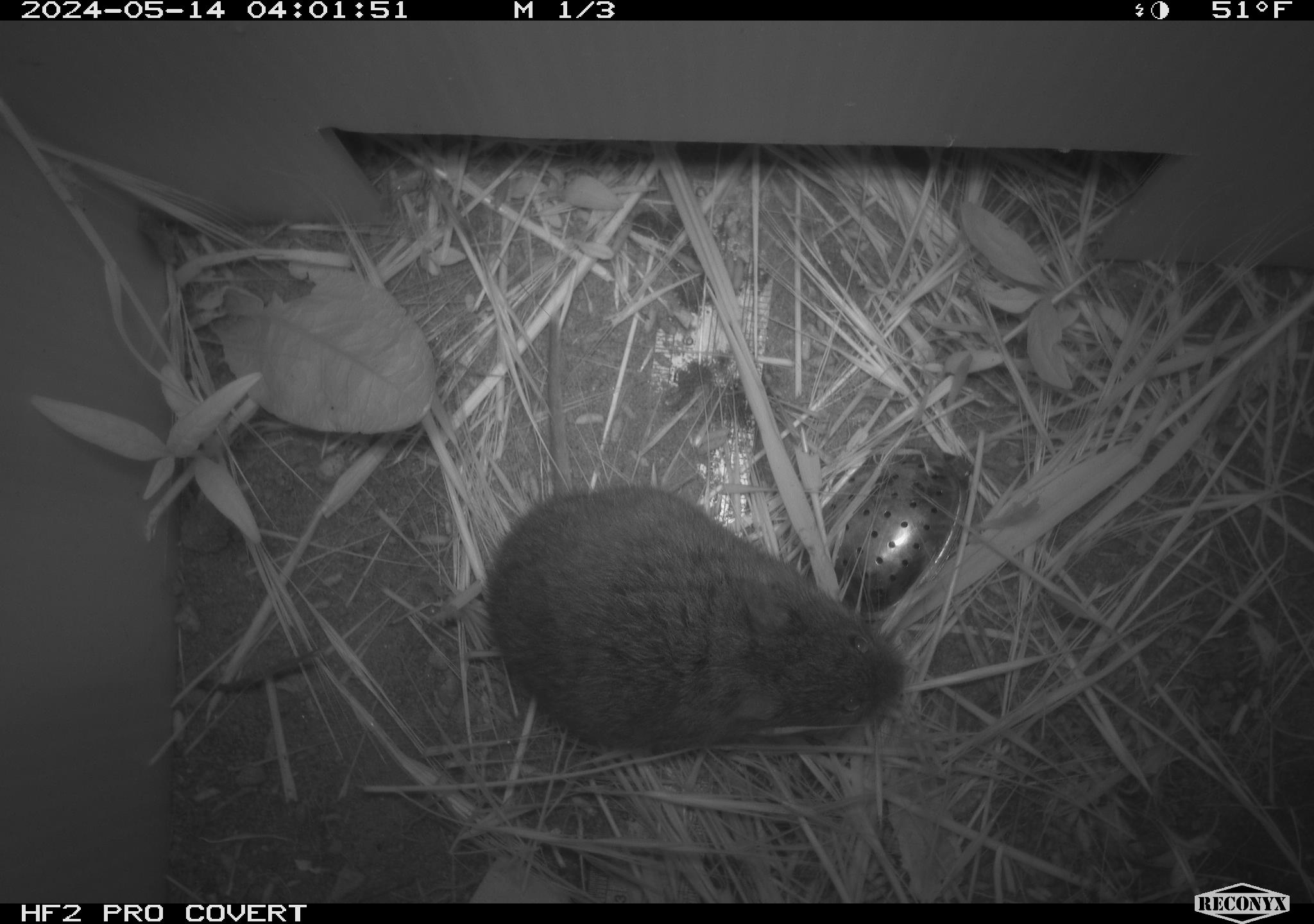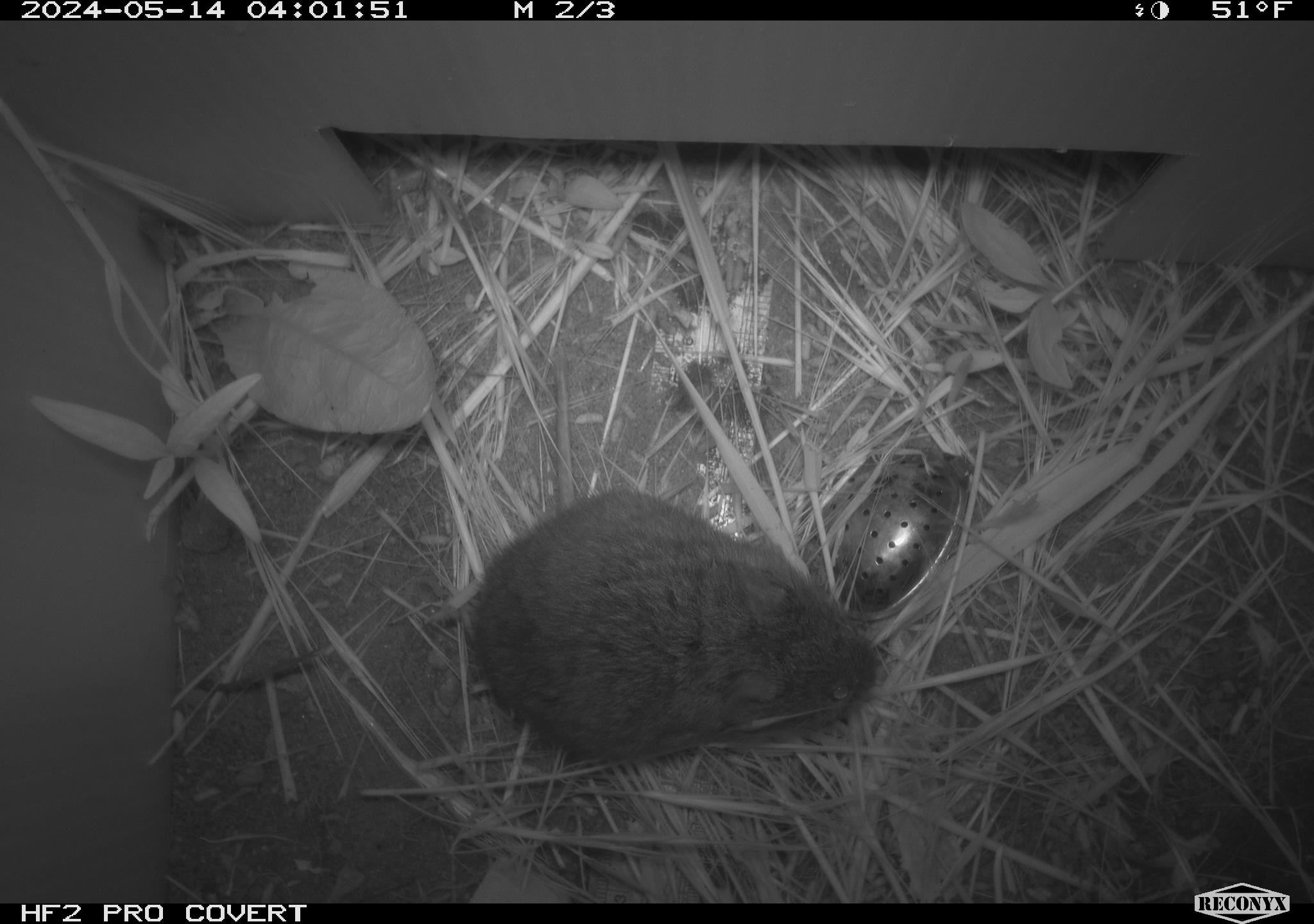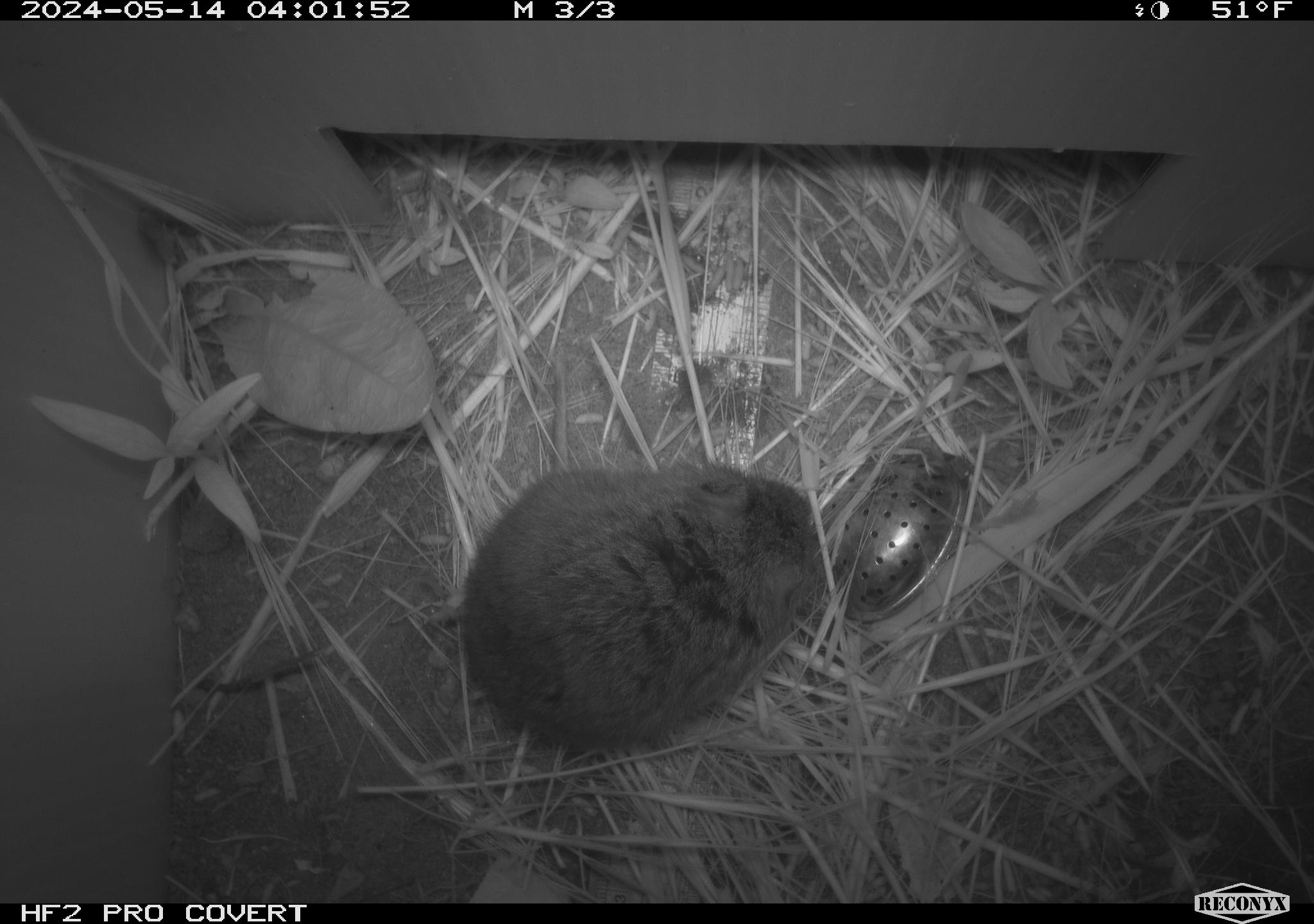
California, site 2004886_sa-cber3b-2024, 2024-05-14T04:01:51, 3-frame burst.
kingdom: Animalia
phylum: Chordata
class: Mammalia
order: Rodentia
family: Cricetidae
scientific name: Arvicolinae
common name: voles, lemmings, and muskrats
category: arvicolinae subfamily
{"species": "arvicolinae subfamily (voles, lemmings, and muskrats) (Arvicolinae)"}